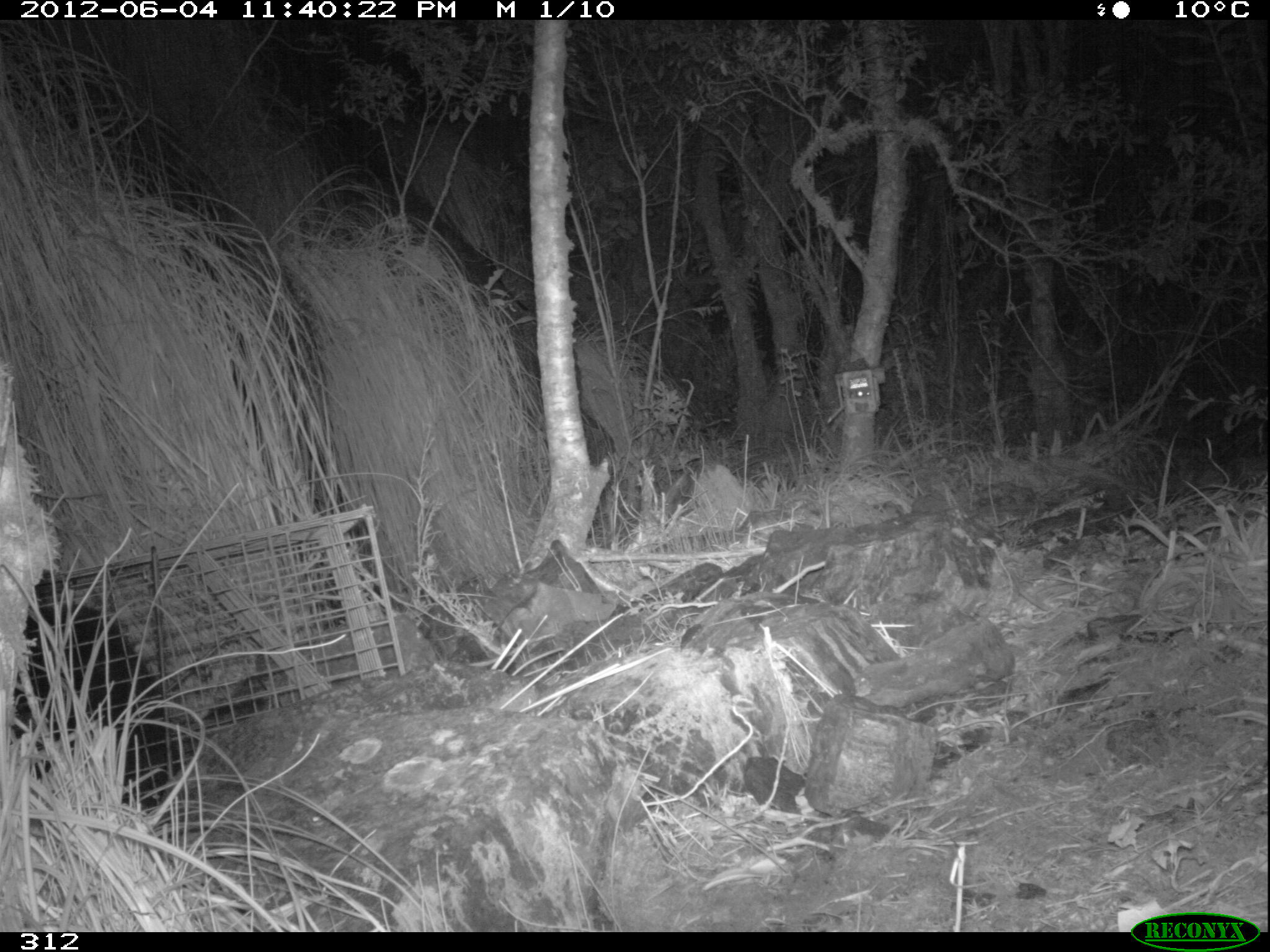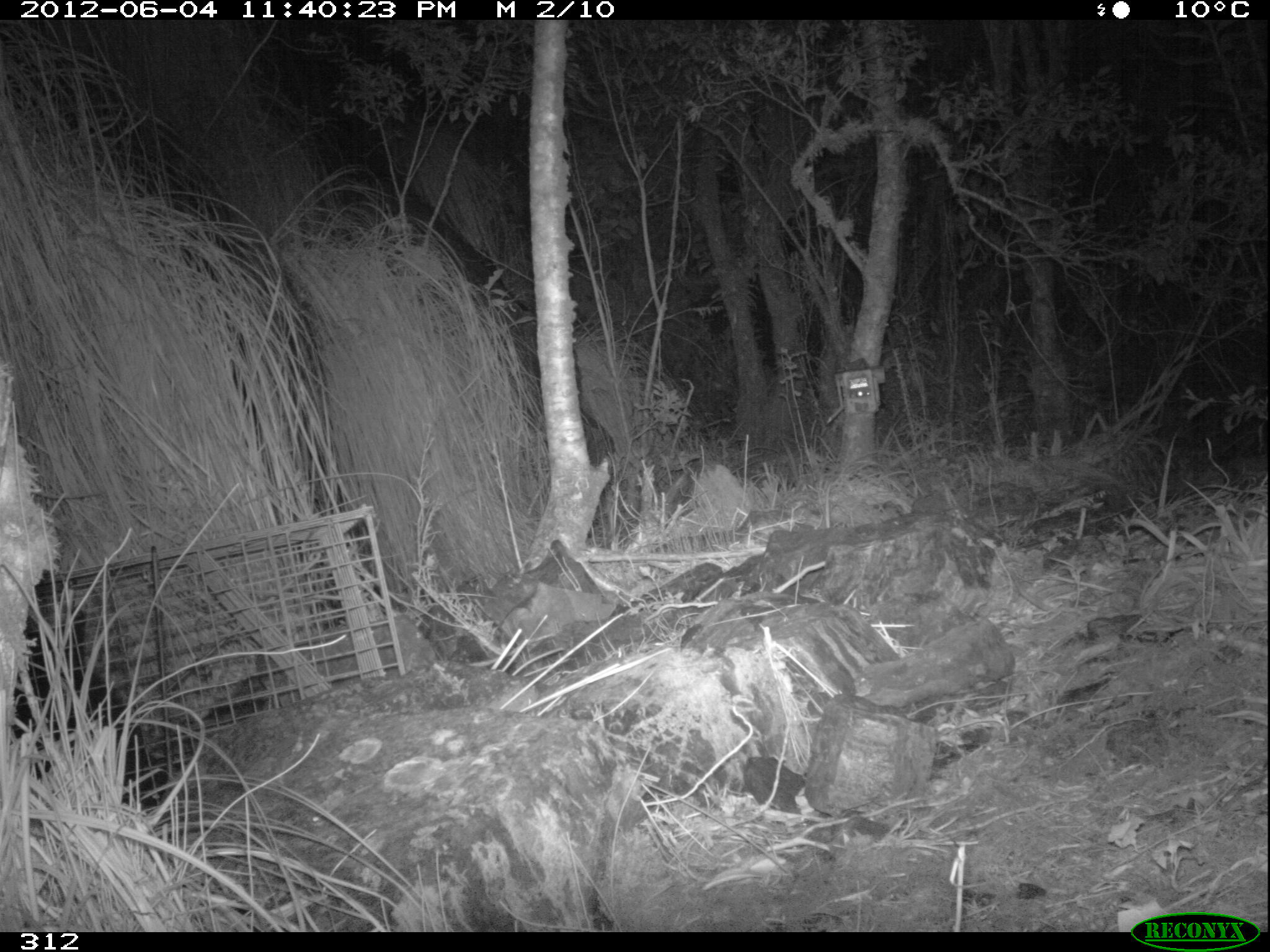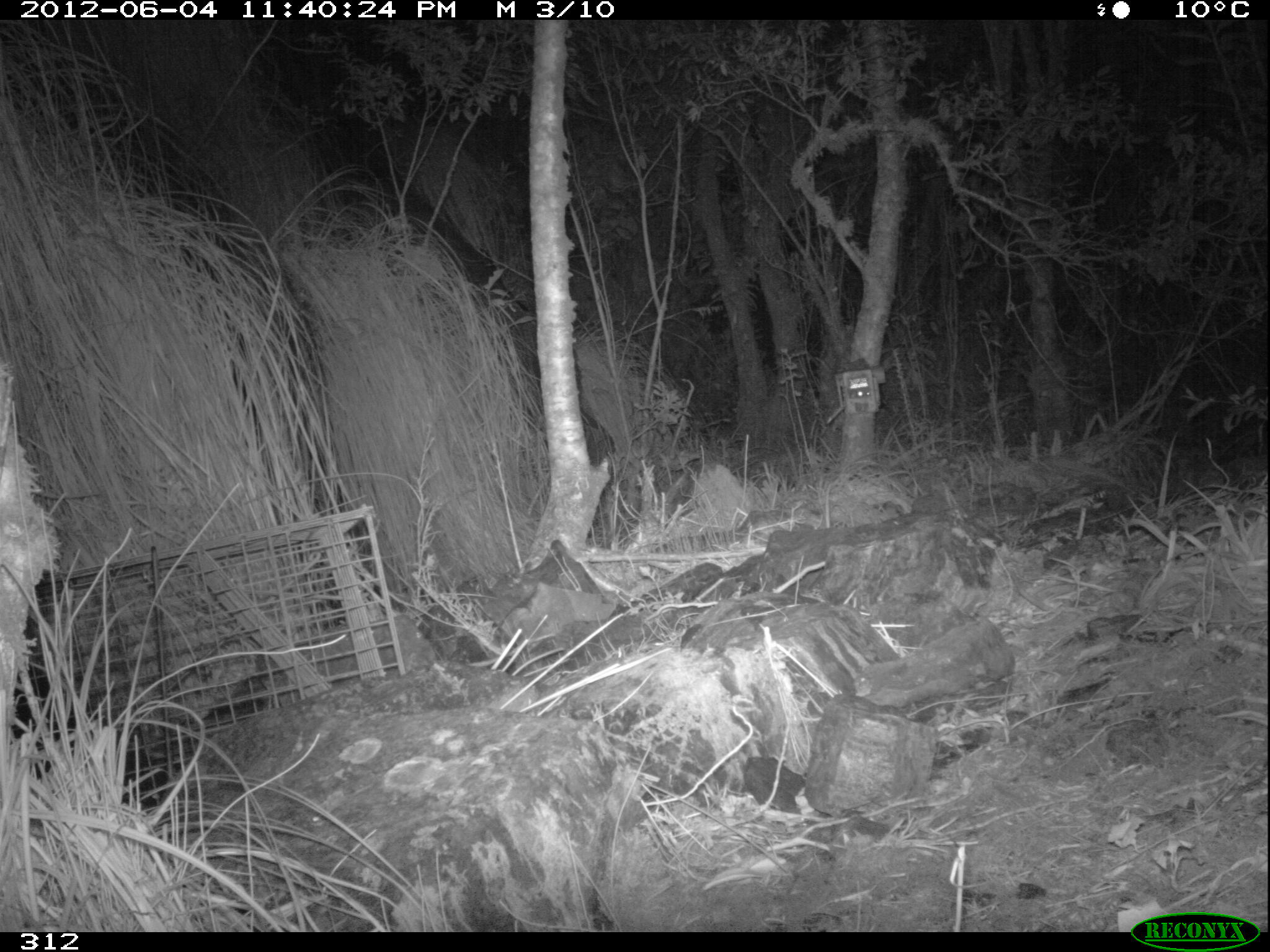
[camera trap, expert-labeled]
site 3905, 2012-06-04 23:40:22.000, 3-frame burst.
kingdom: Animalia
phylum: Chordata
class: Mammalia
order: Didelphimorphia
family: Didelphidae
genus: Didelphis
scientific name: Didelphis pernigra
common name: andean white-eared opossum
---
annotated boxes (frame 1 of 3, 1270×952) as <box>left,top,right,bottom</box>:
didelphis pernigra: <box>8,596,193,812</box>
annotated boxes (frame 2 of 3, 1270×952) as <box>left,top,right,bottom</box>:
didelphis pernigra: <box>9,572,173,812</box>